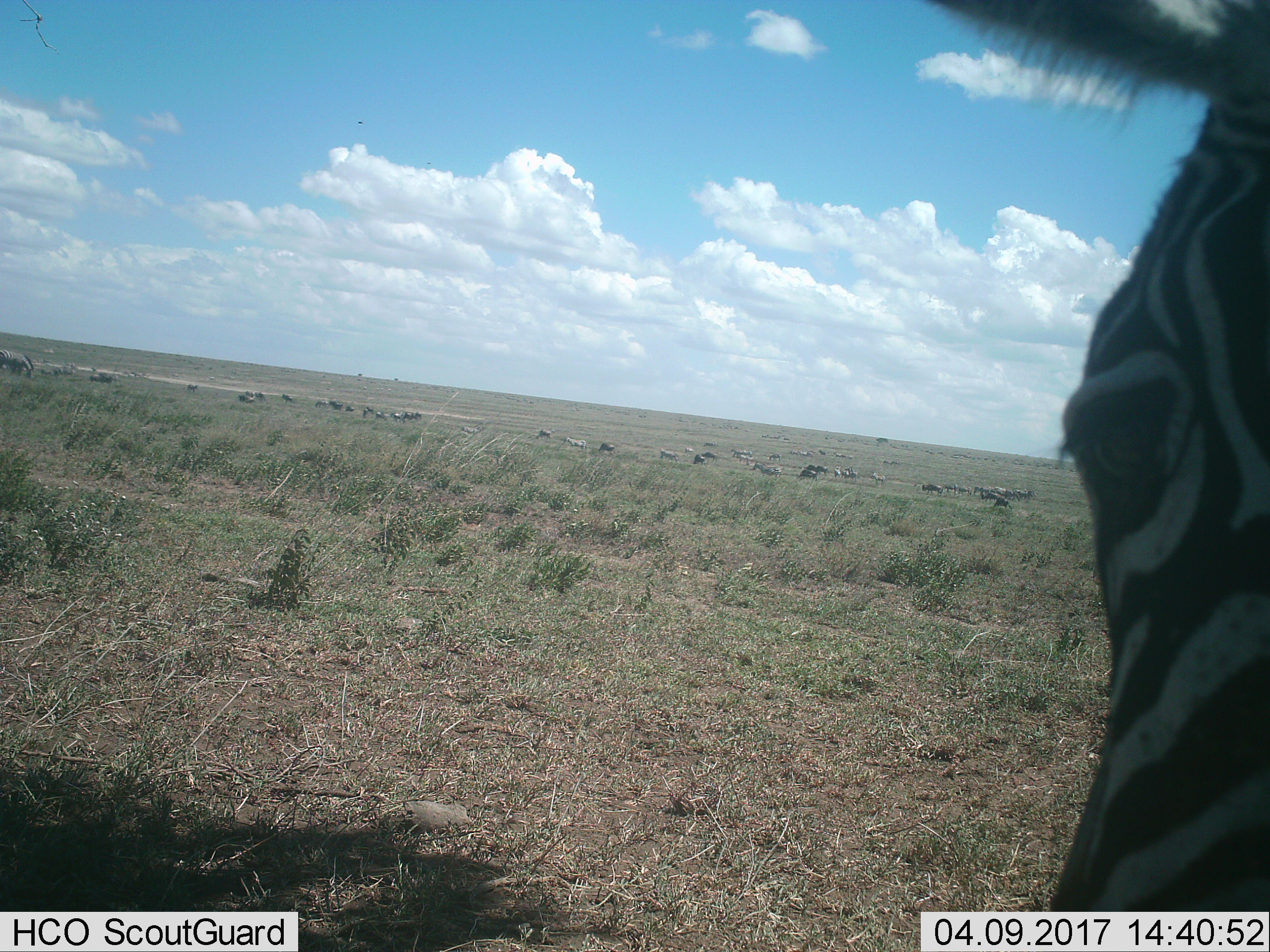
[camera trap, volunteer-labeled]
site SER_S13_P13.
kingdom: Animalia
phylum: Chordata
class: Mammalia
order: Perissodactyla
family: Equidae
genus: Equus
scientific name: Equus quagga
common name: plains zebra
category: zebraplains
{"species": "zebraplains (plains zebra) (Equus quagga)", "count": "1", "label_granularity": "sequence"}